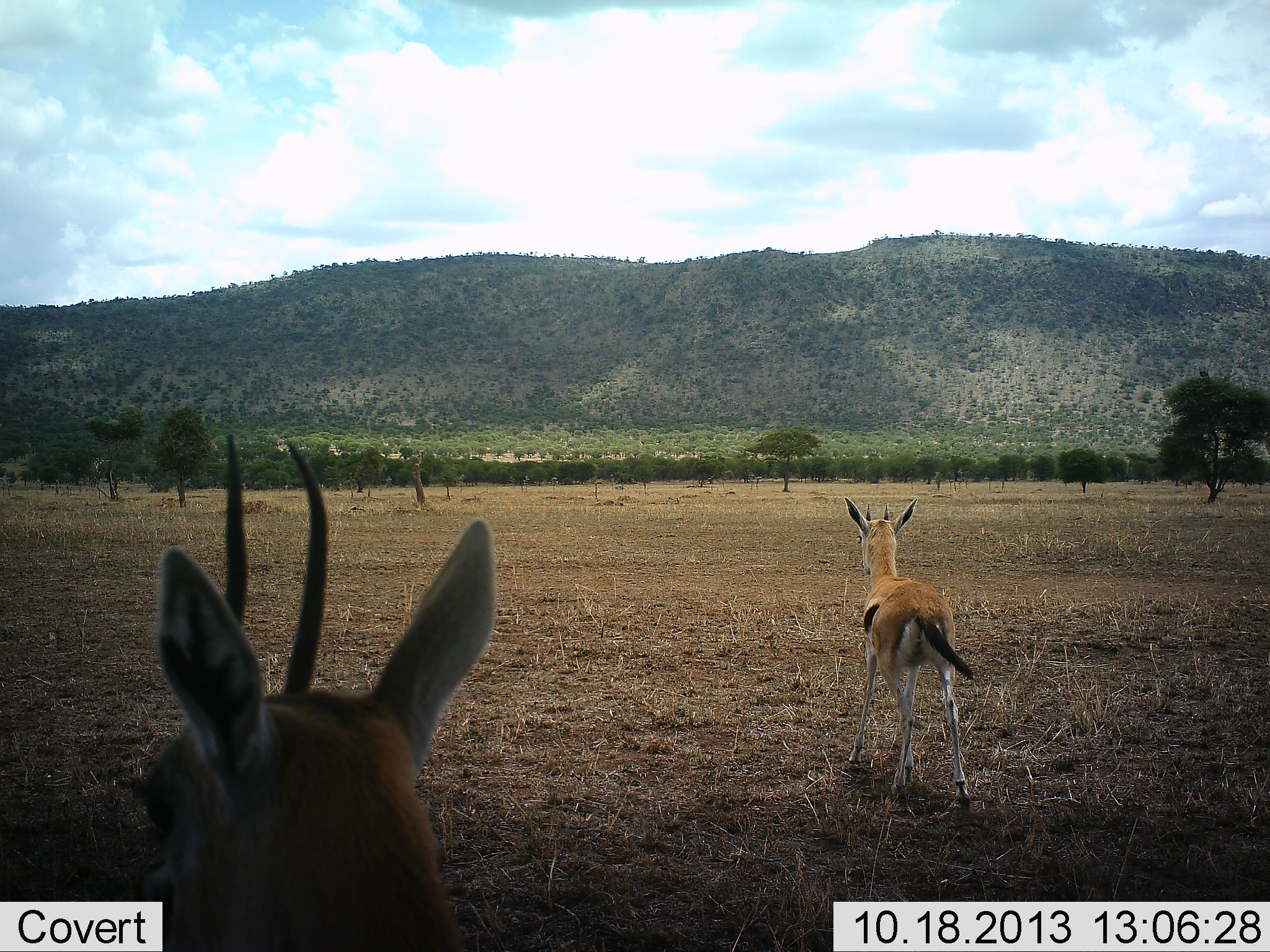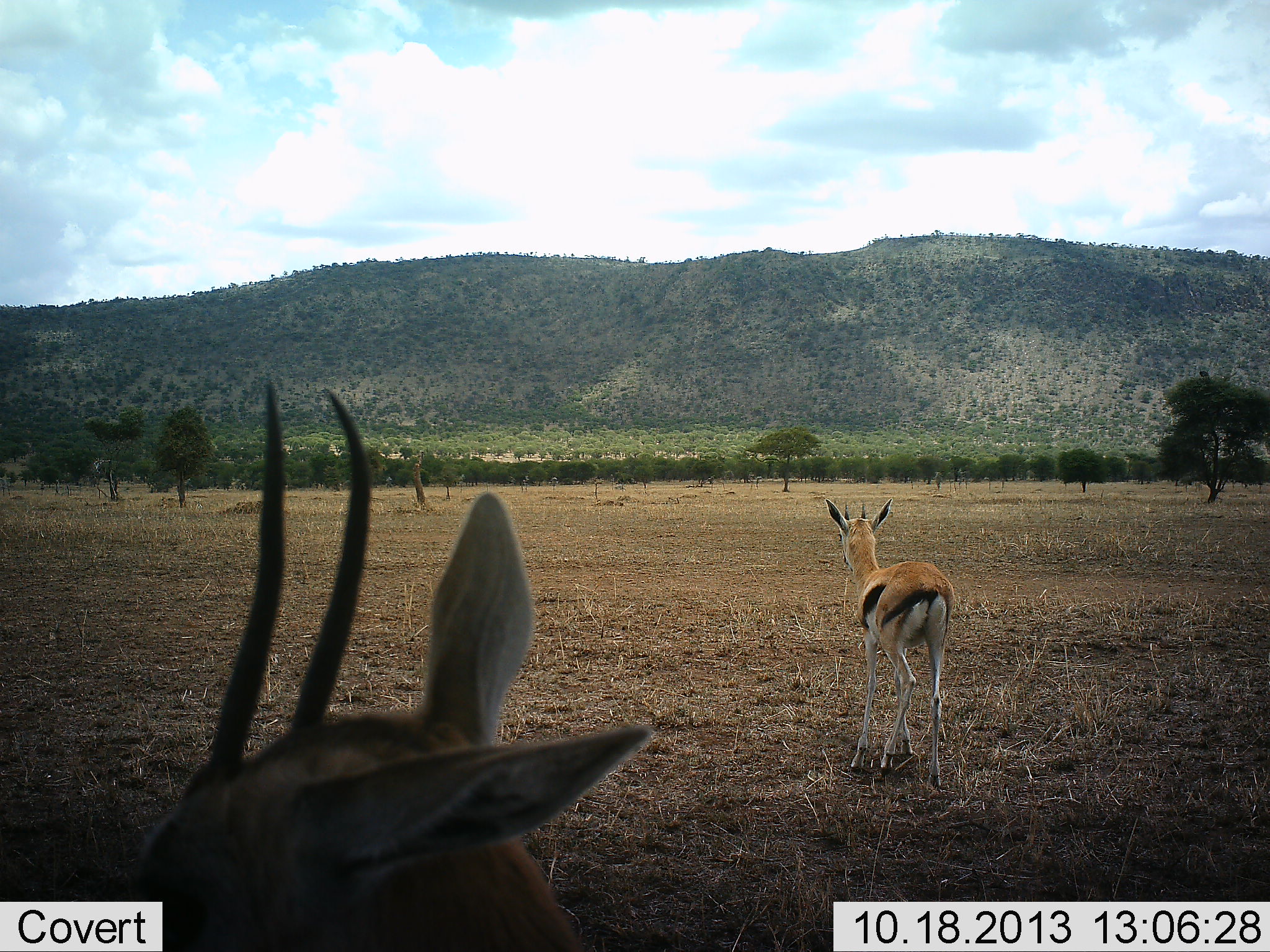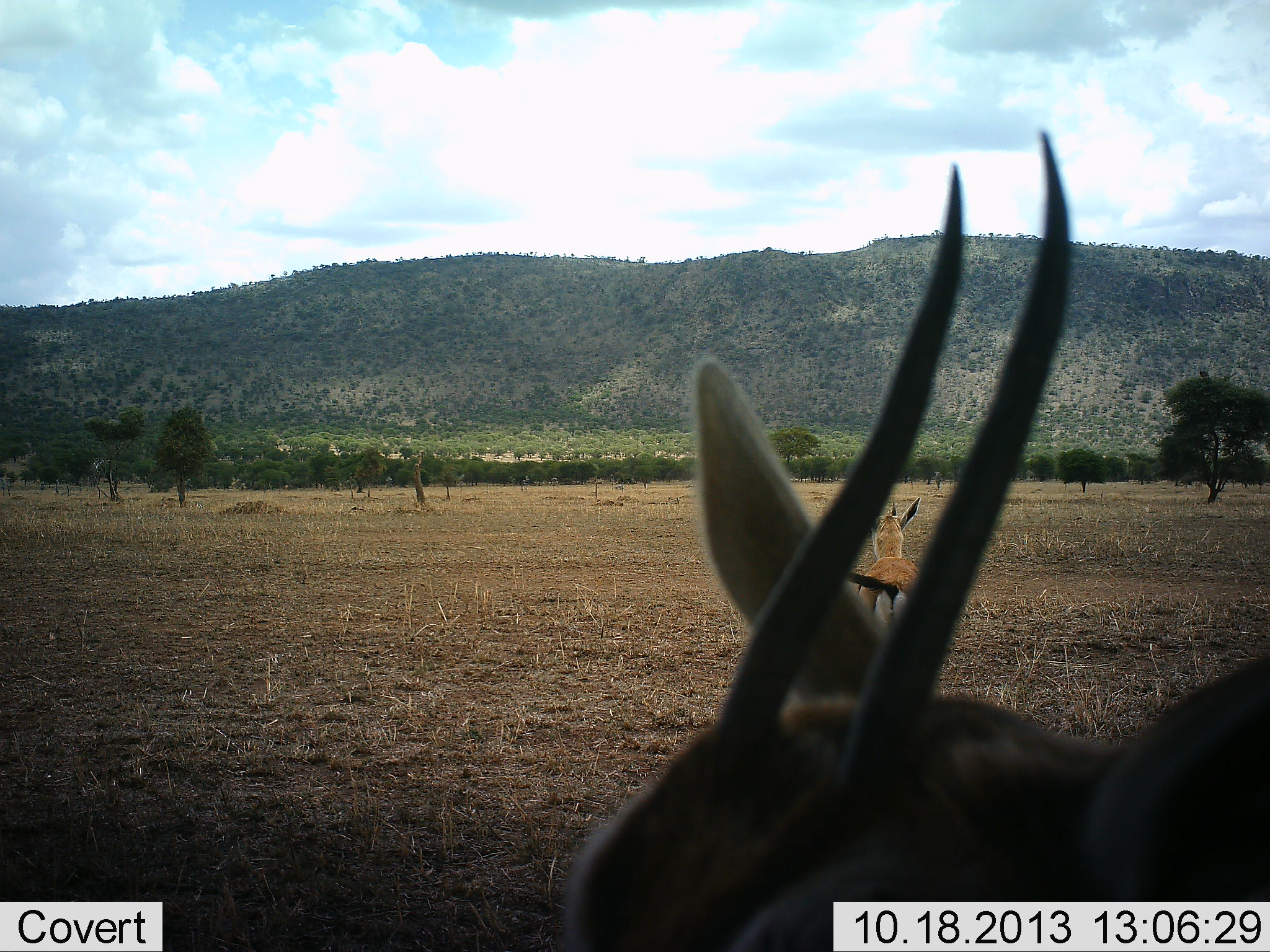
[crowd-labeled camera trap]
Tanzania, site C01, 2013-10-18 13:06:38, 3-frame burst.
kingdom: Animalia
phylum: Chordata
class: Mammalia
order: Artiodactyla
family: Bovidae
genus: Eudorcas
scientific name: Eudorcas thomsonii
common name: thomson's gazelle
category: gazellethomsons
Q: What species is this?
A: Gazellethomsons (thomson's gazelle) (Eudorcas thomsonii).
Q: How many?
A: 2.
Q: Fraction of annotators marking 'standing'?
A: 38%.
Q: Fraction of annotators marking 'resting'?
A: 0%.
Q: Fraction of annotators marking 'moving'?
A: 69%.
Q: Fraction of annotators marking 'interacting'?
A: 0%.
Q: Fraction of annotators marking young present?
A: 4%.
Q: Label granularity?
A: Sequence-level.